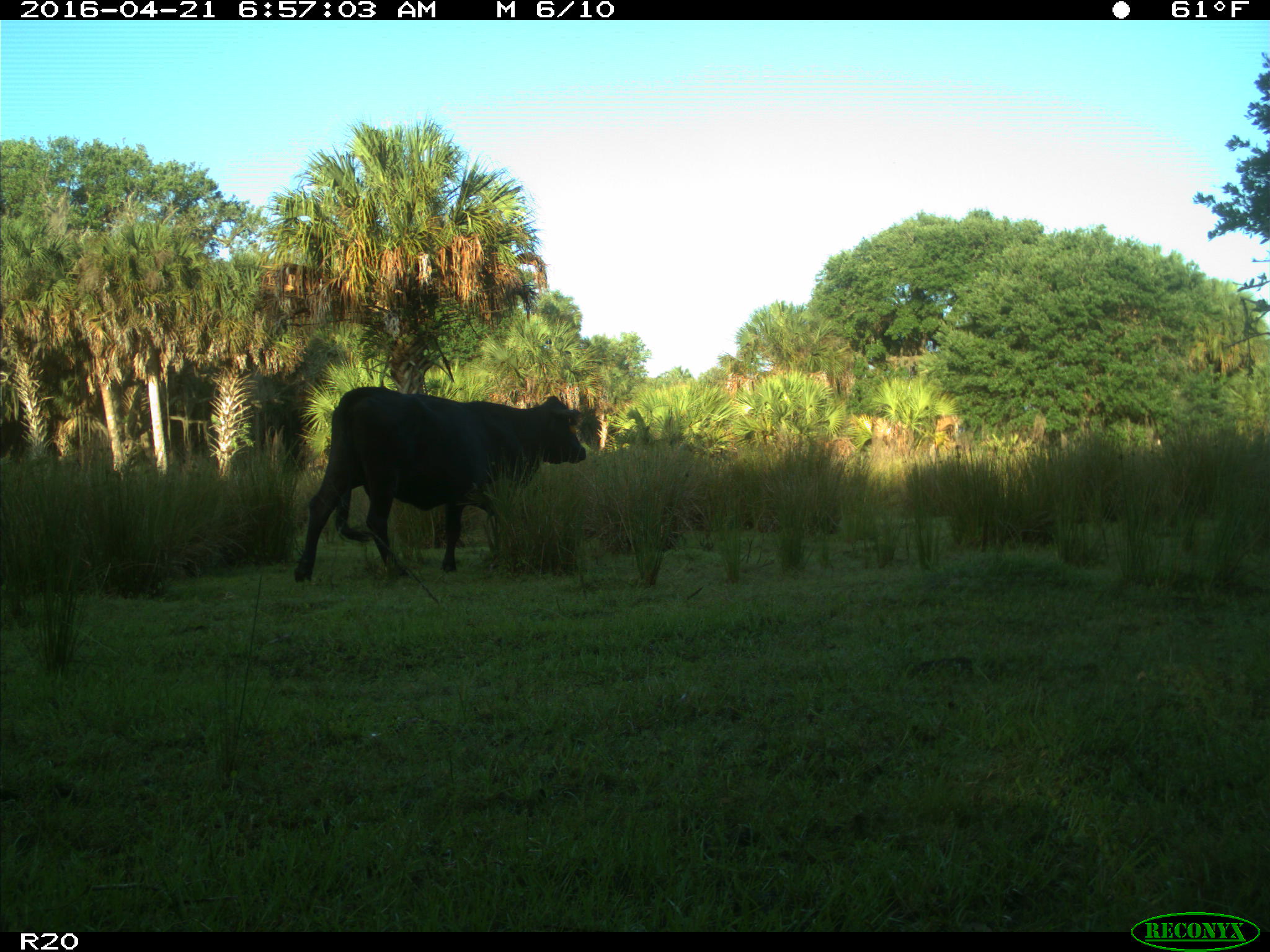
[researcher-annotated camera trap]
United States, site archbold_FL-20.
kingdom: Animalia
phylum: Chordata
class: Mammalia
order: Artiodactyla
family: Bovidae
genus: Bos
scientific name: Bos taurus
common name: domestic cow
Bos taurus (domestic cow).